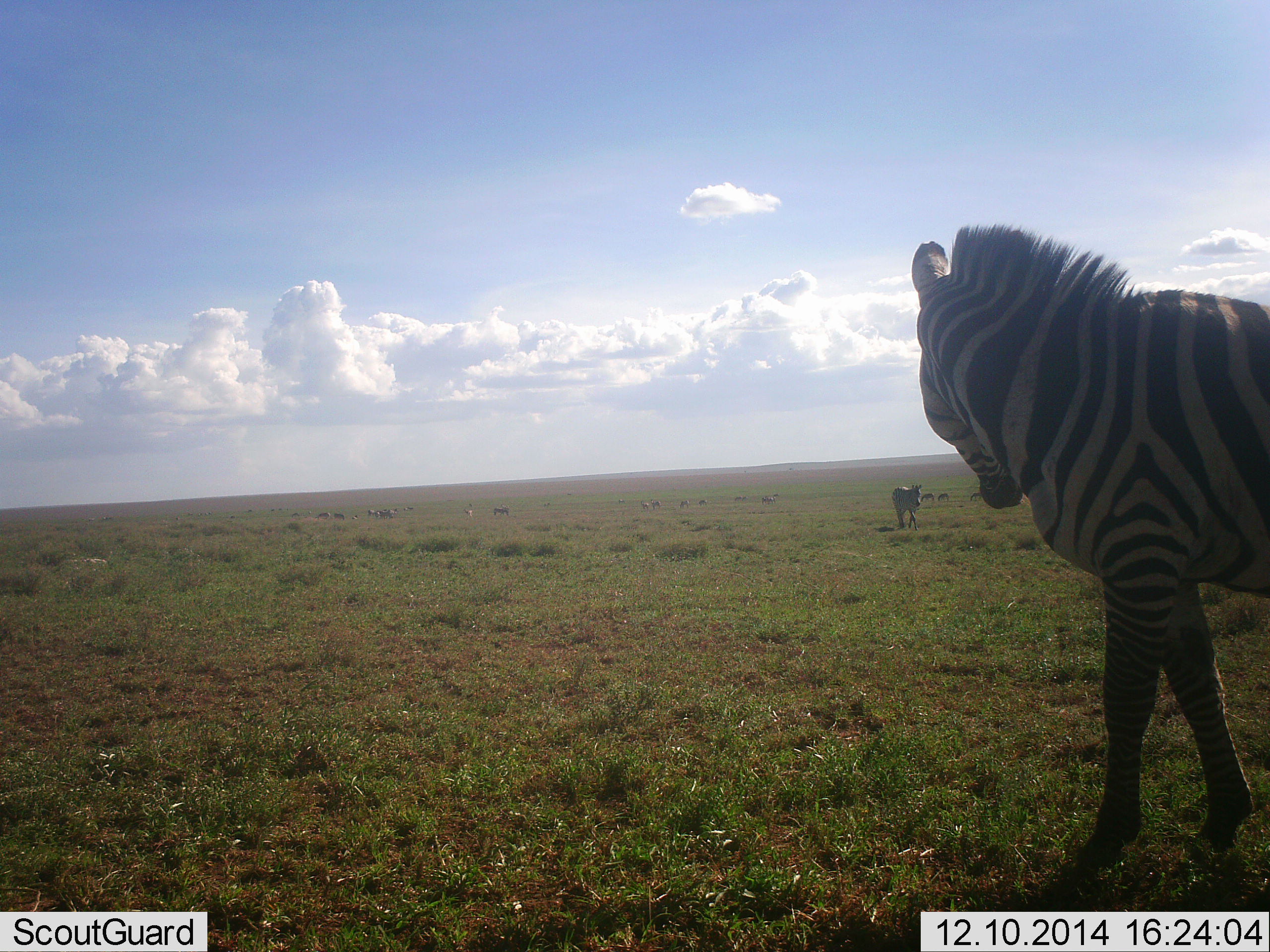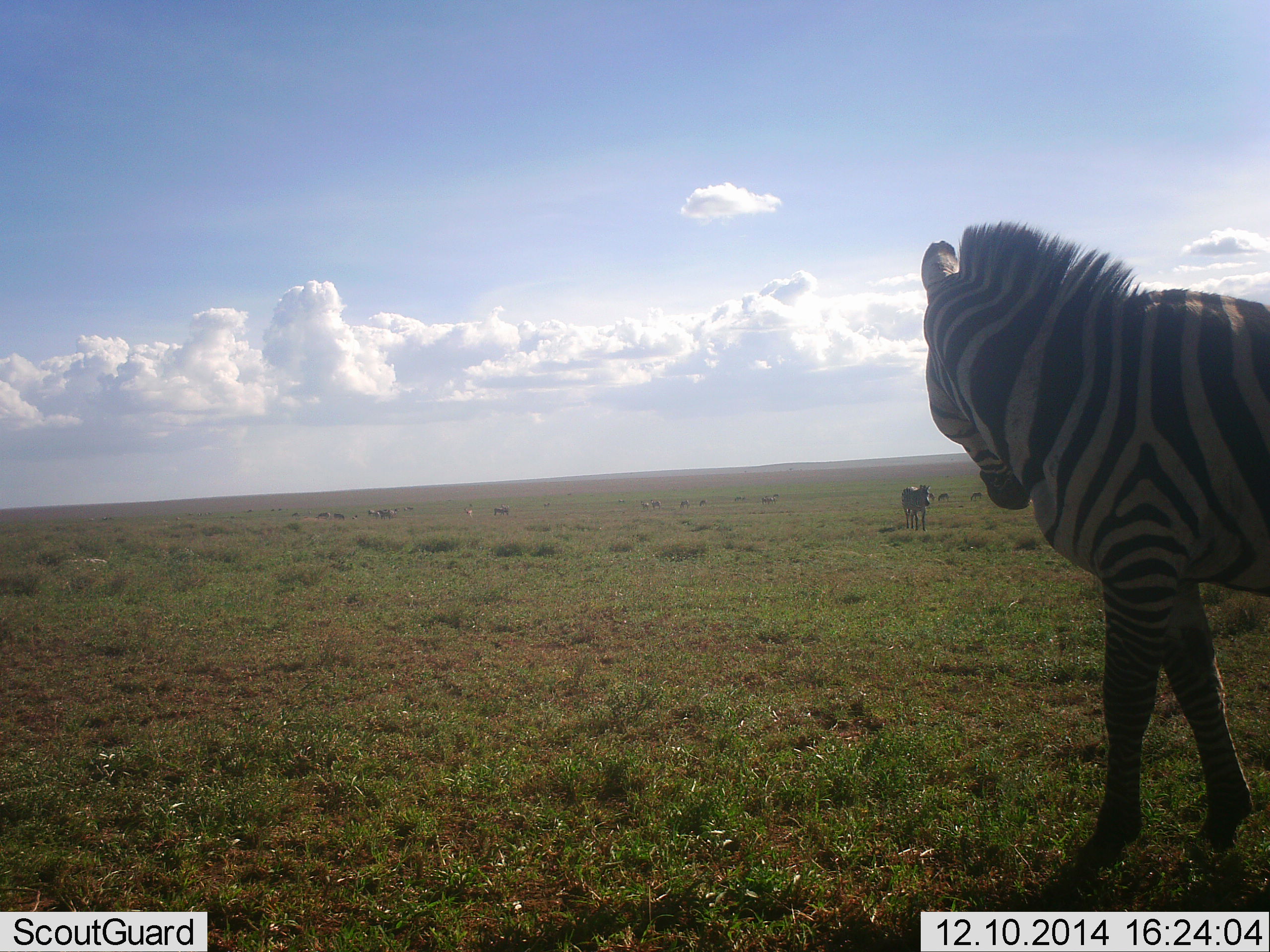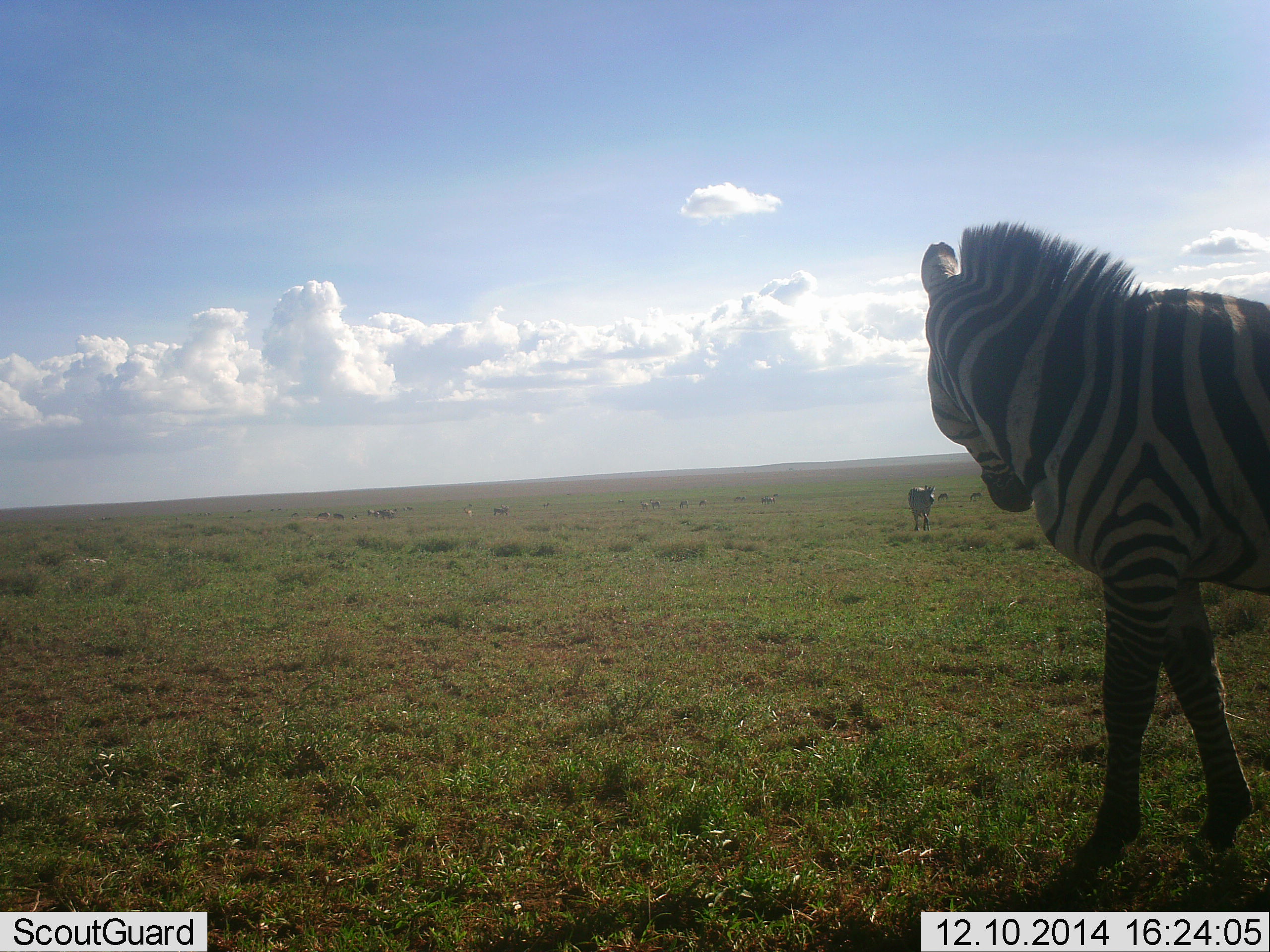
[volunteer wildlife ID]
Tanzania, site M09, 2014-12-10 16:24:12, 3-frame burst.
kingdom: Animalia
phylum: Chordata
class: Mammalia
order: Perissodactyla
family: Equidae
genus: Equus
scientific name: Equus quagga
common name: plains zebra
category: zebra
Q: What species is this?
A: Zebra (plains zebra) (Equus quagga).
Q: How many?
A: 2.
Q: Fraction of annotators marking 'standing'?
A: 70%.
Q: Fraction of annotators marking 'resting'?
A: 0%.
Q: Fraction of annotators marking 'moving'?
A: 90%.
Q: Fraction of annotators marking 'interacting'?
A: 0%.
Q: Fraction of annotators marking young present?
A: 10%.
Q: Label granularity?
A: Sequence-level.